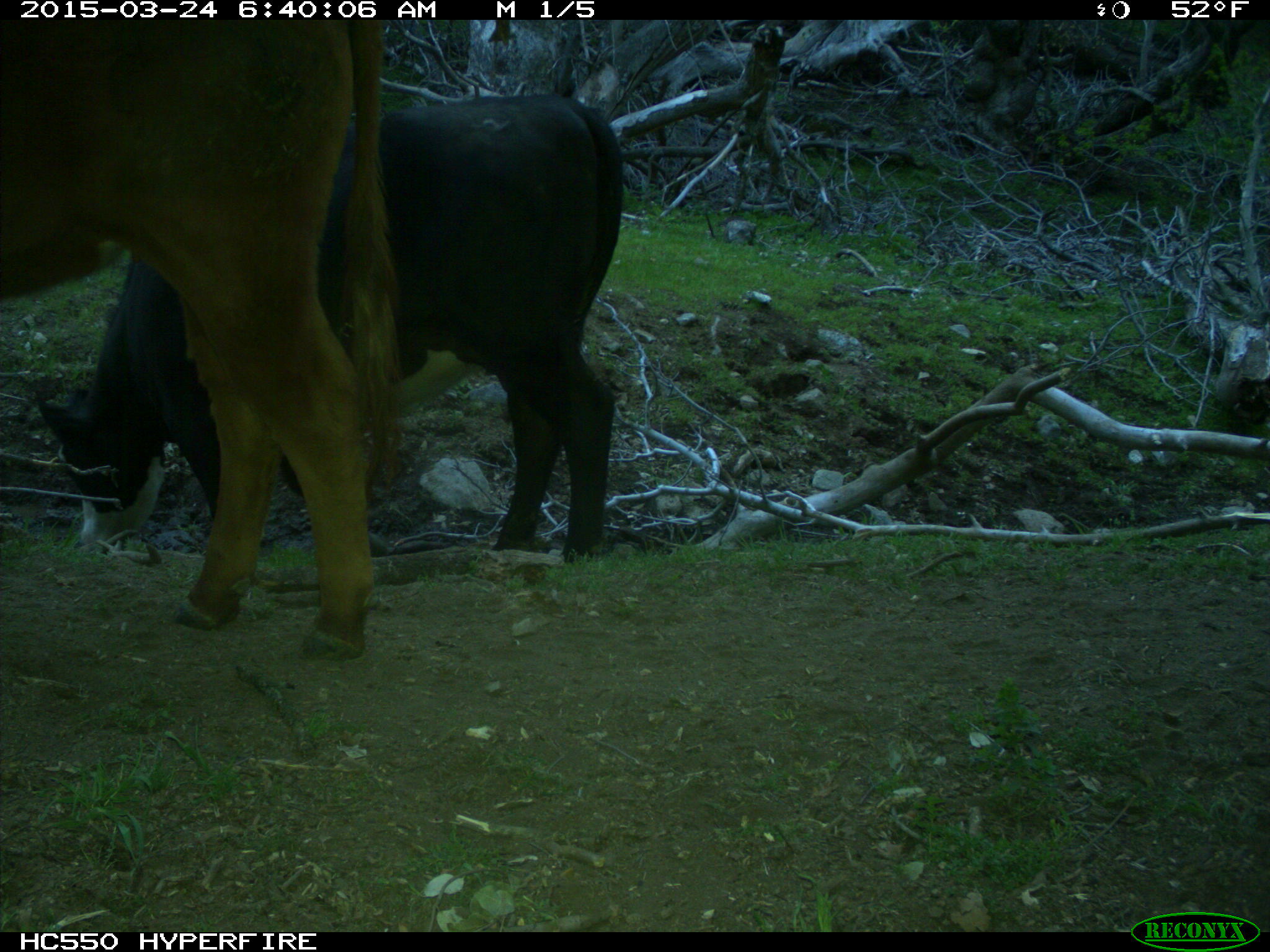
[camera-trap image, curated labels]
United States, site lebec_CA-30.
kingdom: Animalia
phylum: Chordata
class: Mammalia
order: Artiodactyla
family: Bovidae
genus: Bos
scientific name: Bos taurus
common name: domestic cow